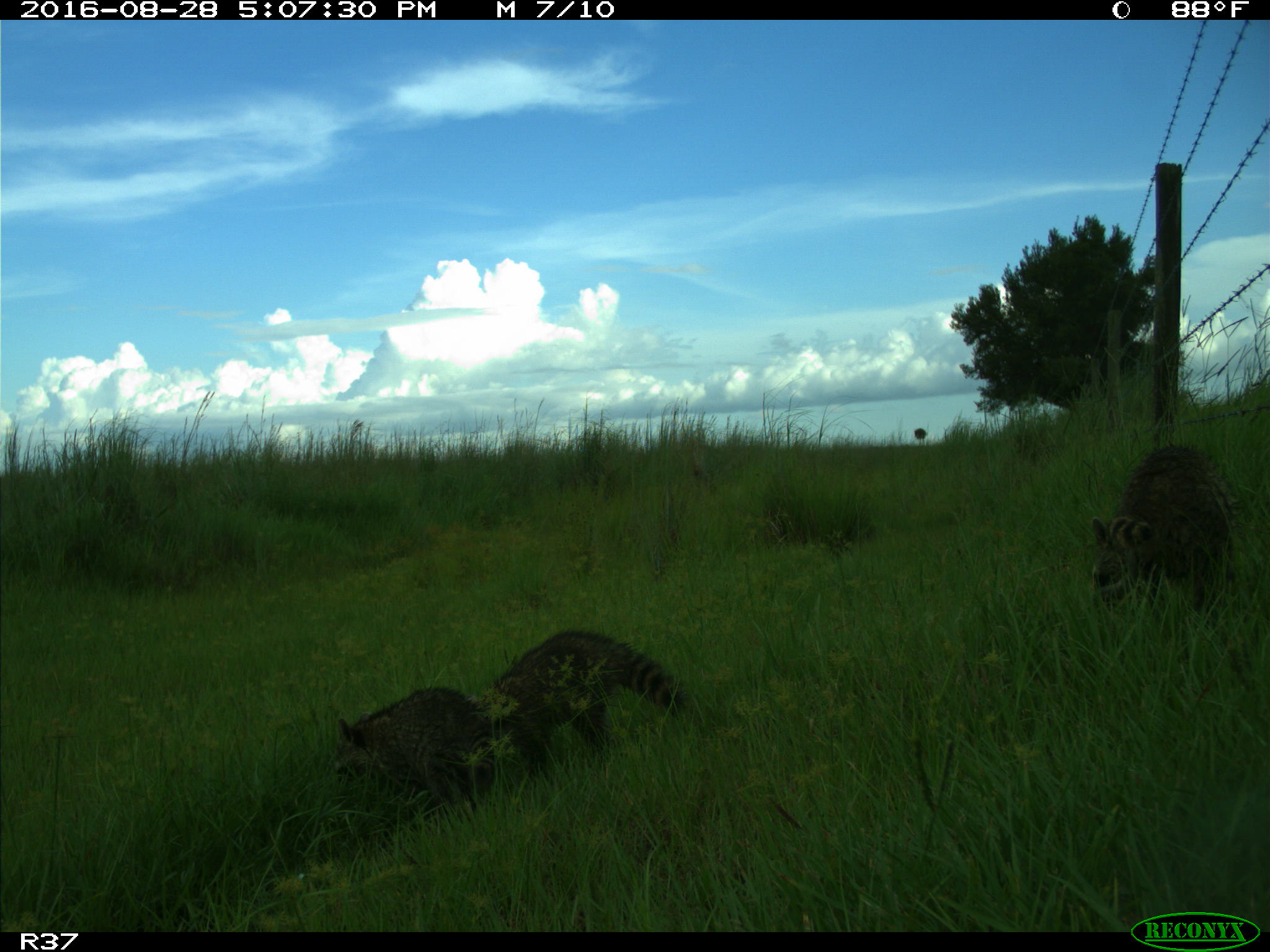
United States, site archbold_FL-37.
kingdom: Animalia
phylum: Chordata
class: Mammalia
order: Carnivora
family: Procyonidae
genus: Procyon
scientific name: Procyon lotor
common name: common raccoon